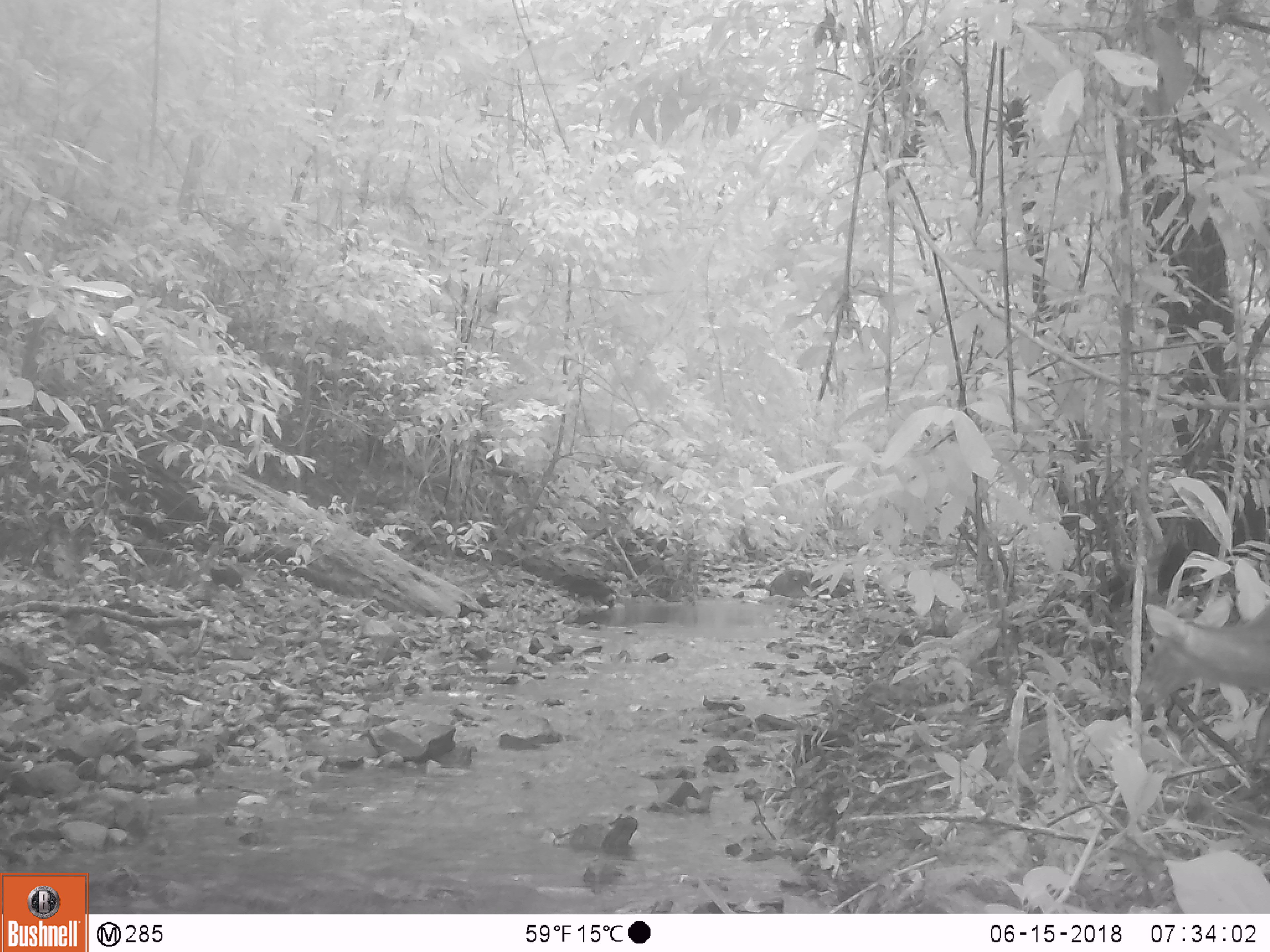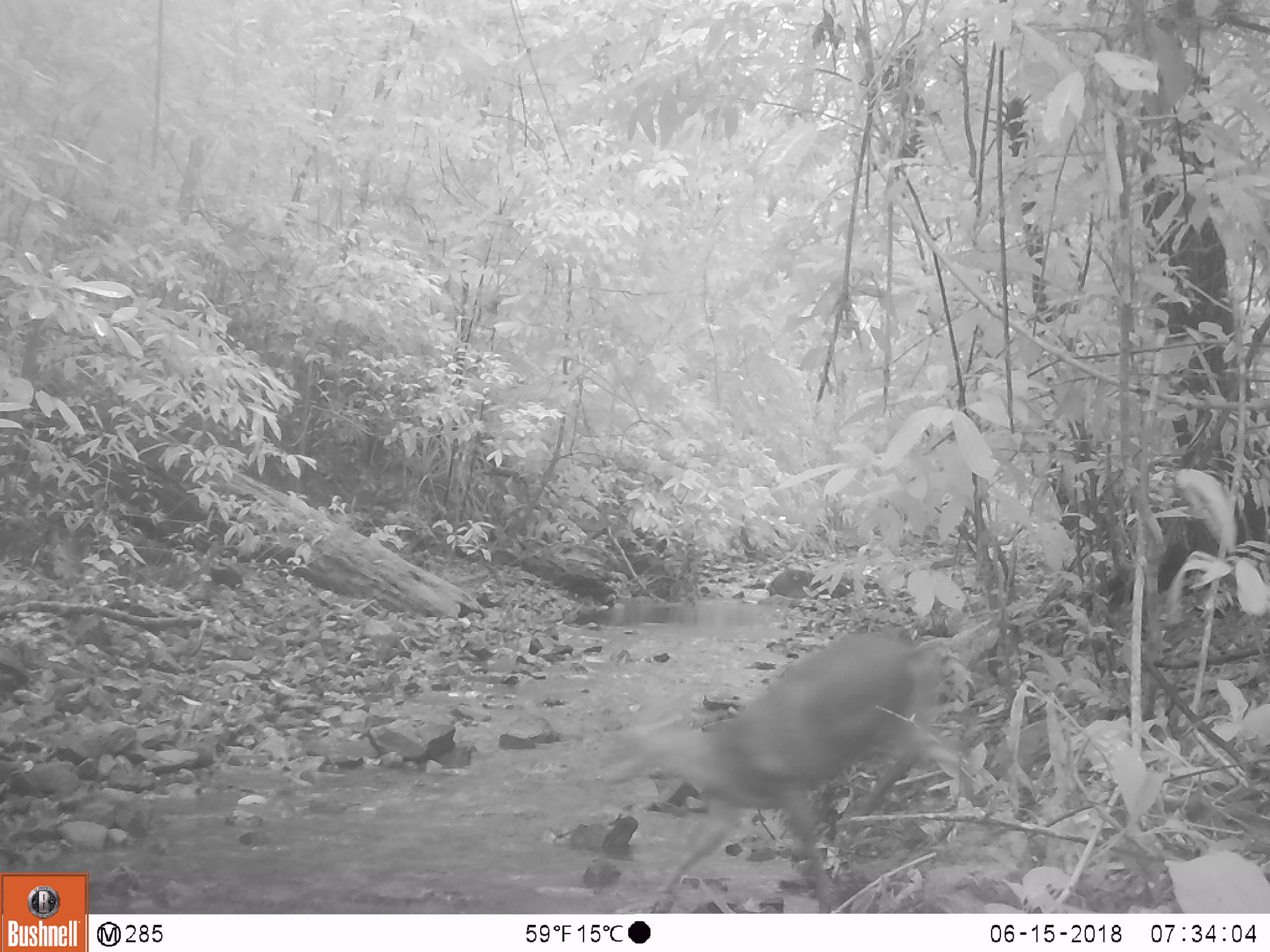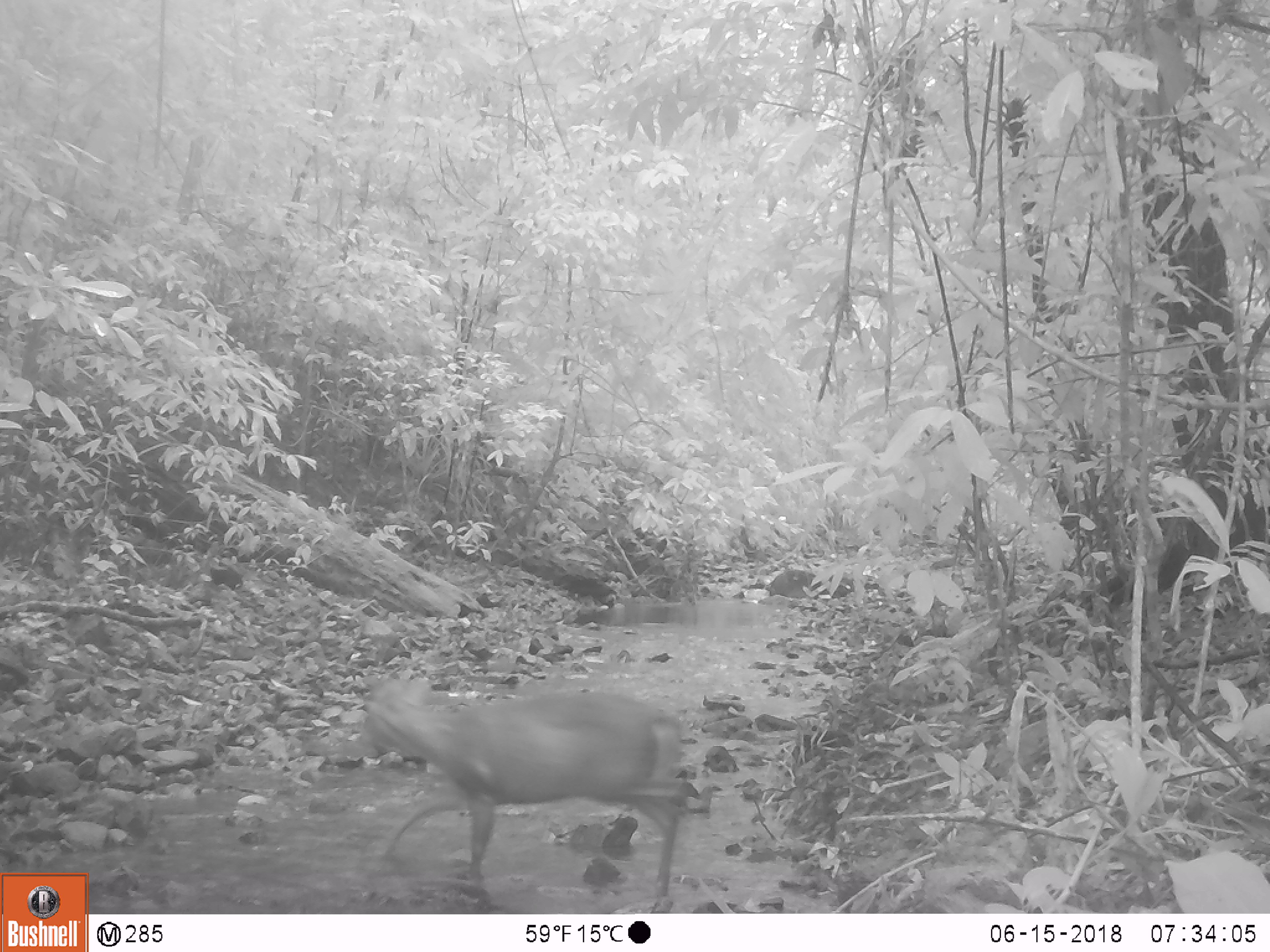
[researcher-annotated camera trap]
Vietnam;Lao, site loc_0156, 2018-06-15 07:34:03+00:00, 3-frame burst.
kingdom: Animalia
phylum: Chordata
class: Mammalia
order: Artiodactyla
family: Cervidae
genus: Muntiacus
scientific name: Muntiacus rooseveltorum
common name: roosevelt's muntjac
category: roosevelts muntjac group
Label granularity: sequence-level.